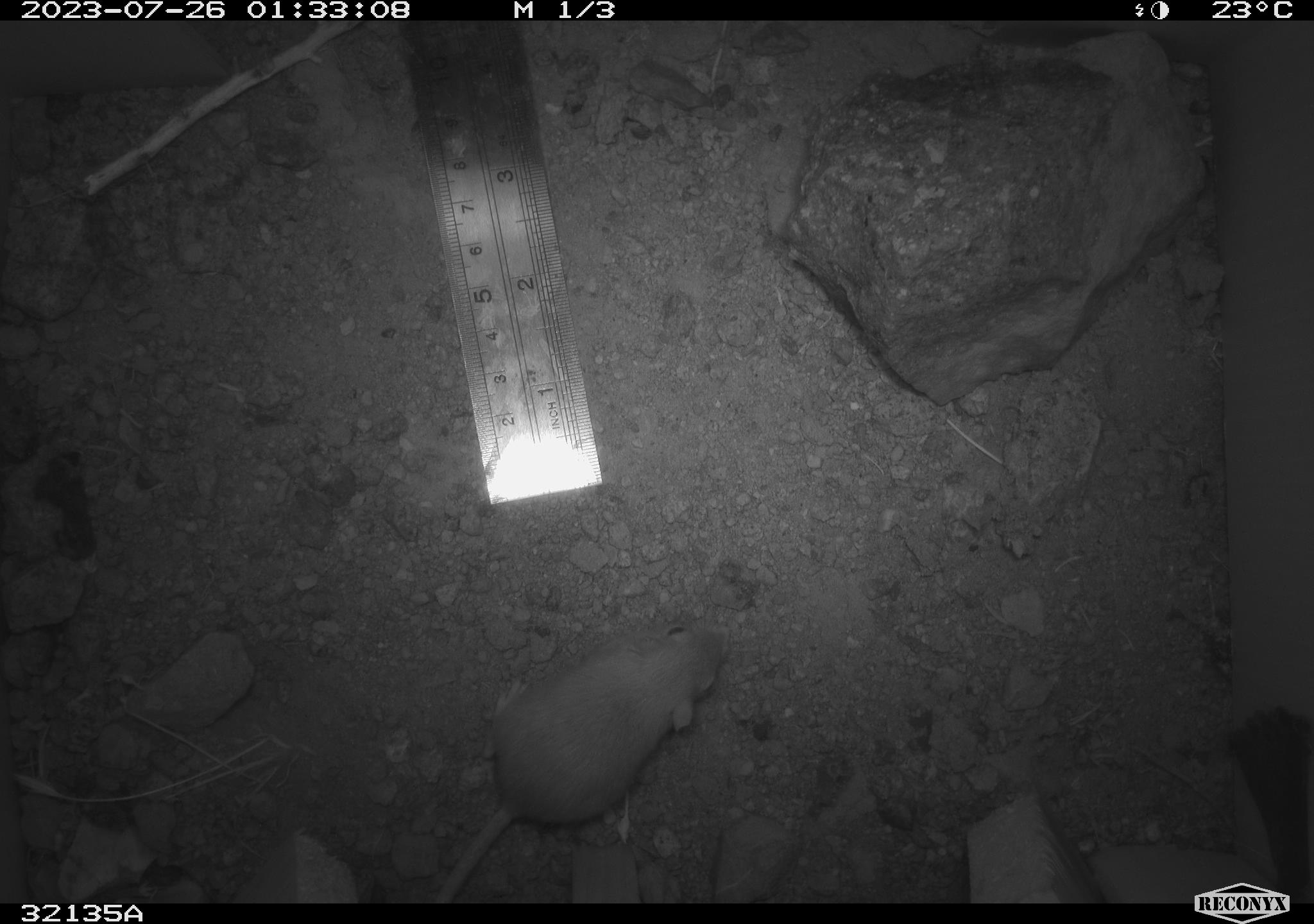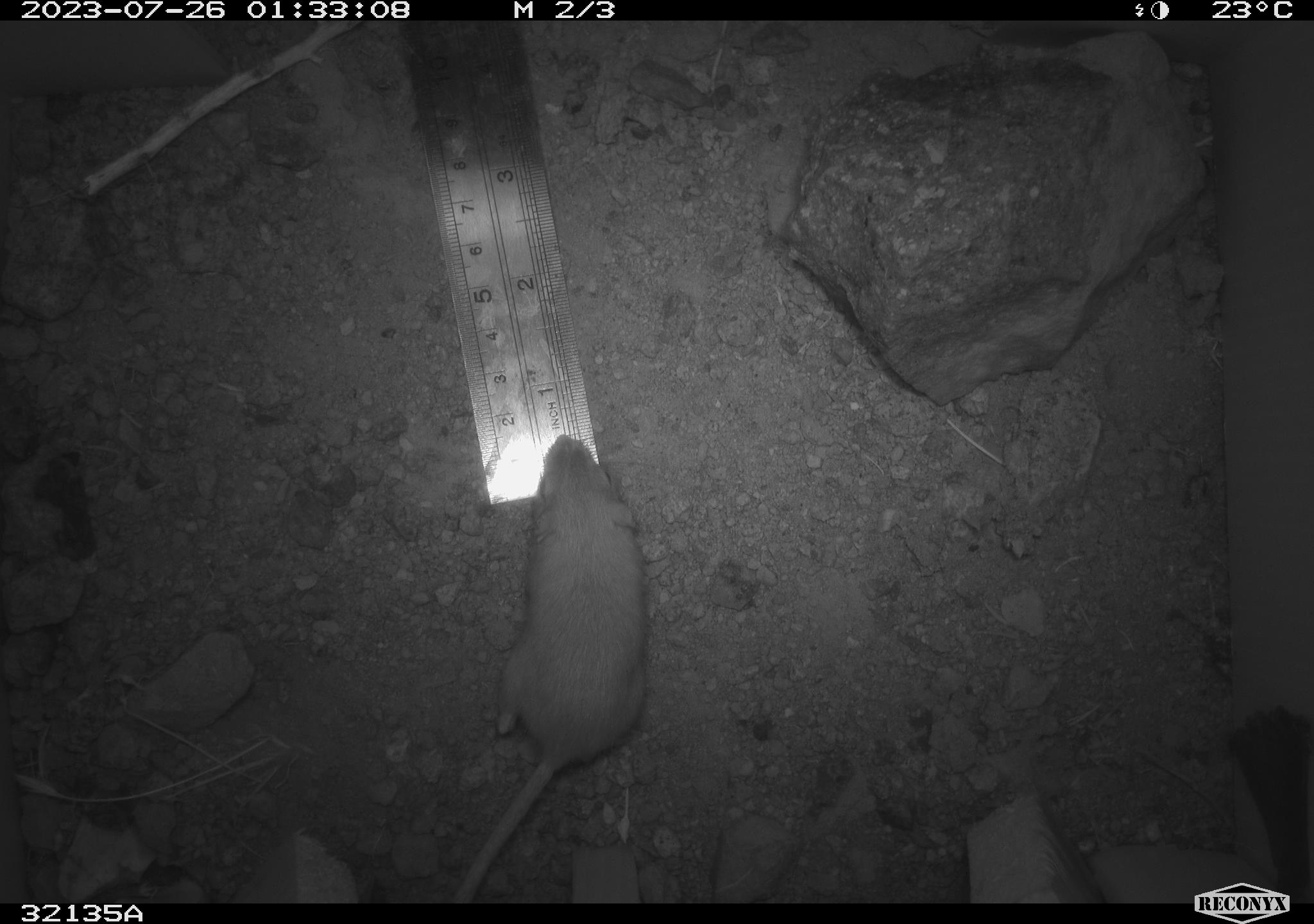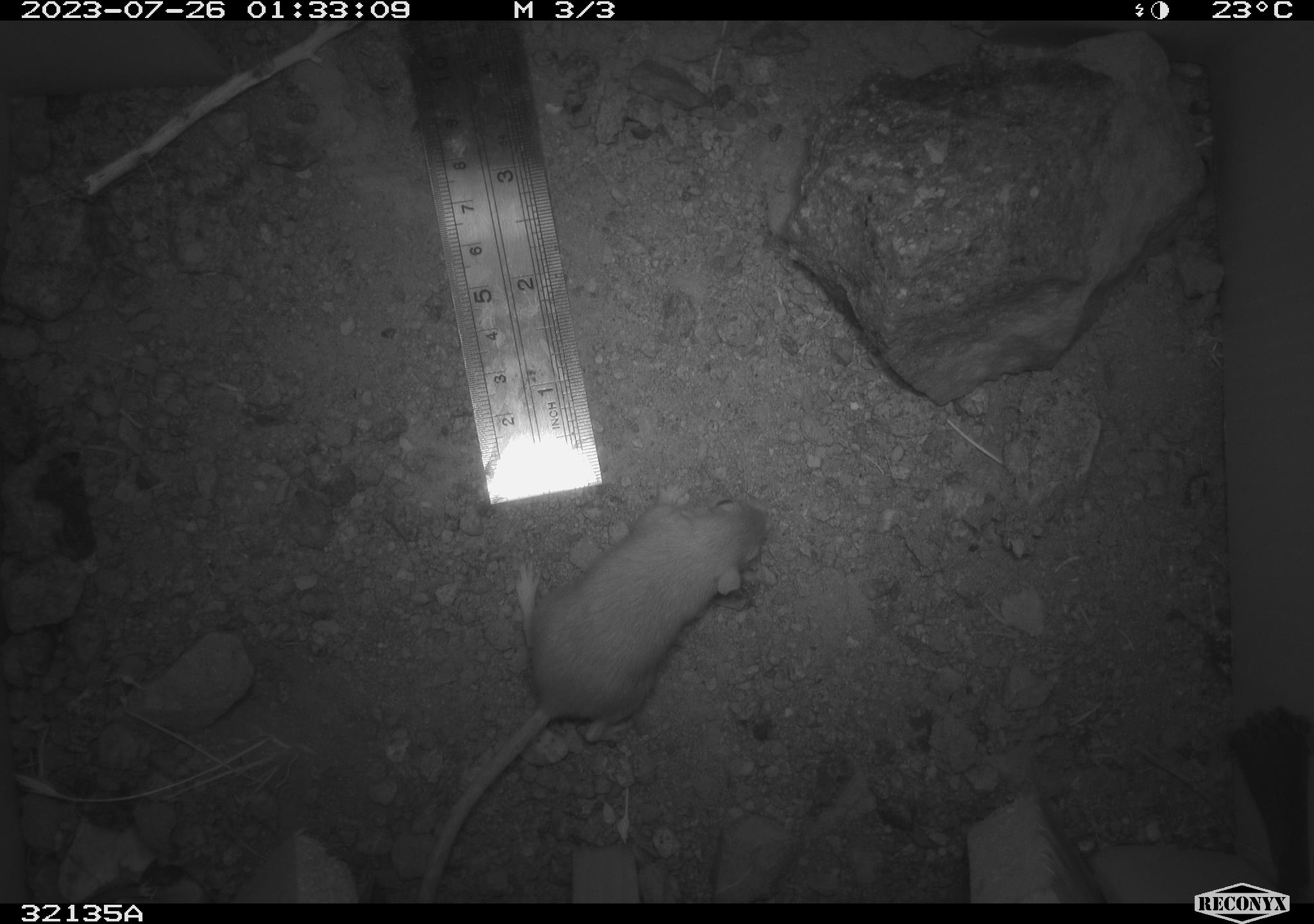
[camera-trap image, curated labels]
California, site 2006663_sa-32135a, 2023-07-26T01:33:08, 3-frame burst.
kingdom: Animalia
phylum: Chordata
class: Mammalia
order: Rodentia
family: Heteromyidae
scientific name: Heteromyidae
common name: kangaroo rats and pocket mice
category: heteromyidae family